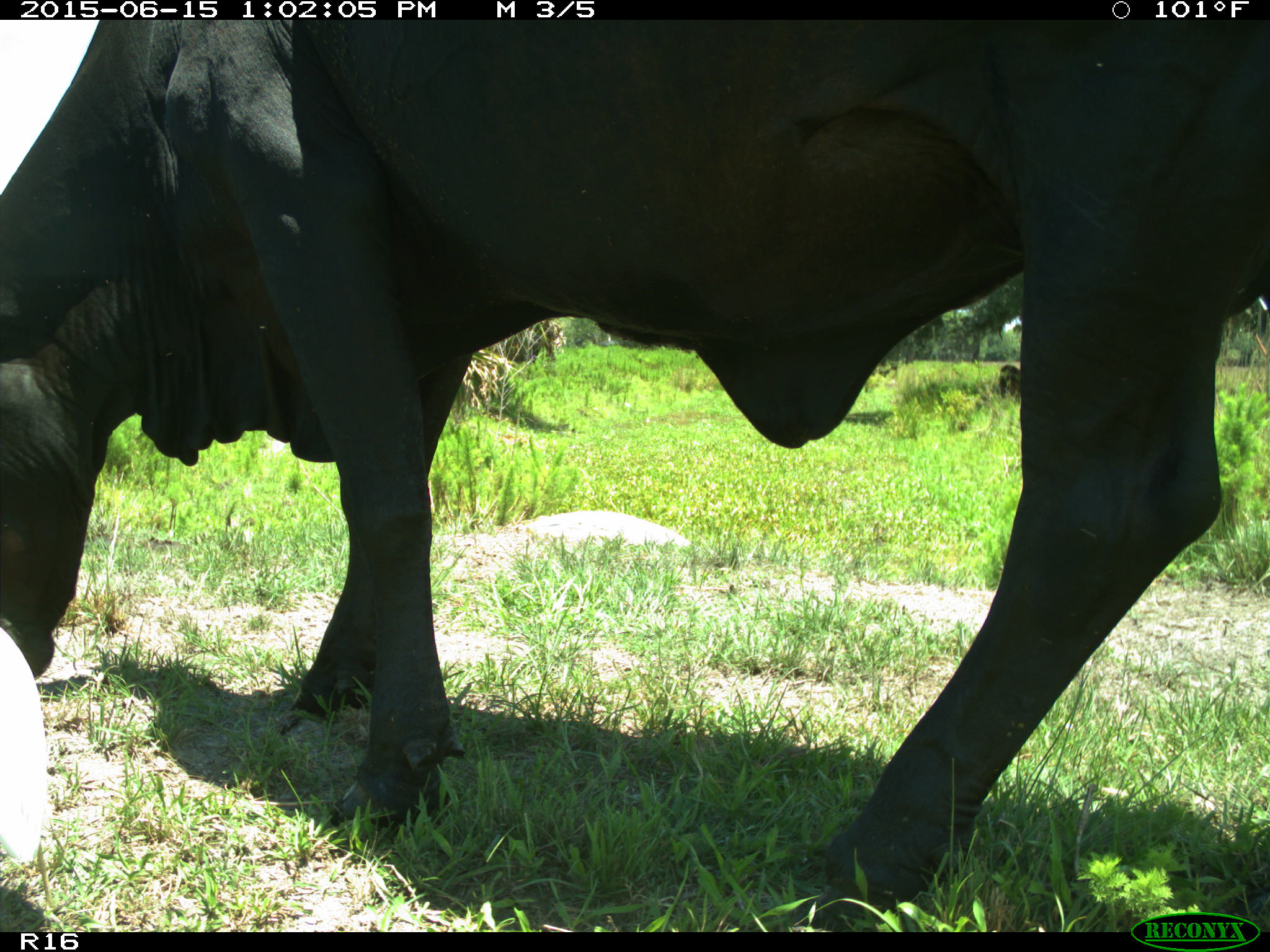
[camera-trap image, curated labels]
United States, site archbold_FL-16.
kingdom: Animalia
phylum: Chordata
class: Mammalia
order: Artiodactyla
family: Bovidae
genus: Bos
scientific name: Bos taurus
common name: domestic cow